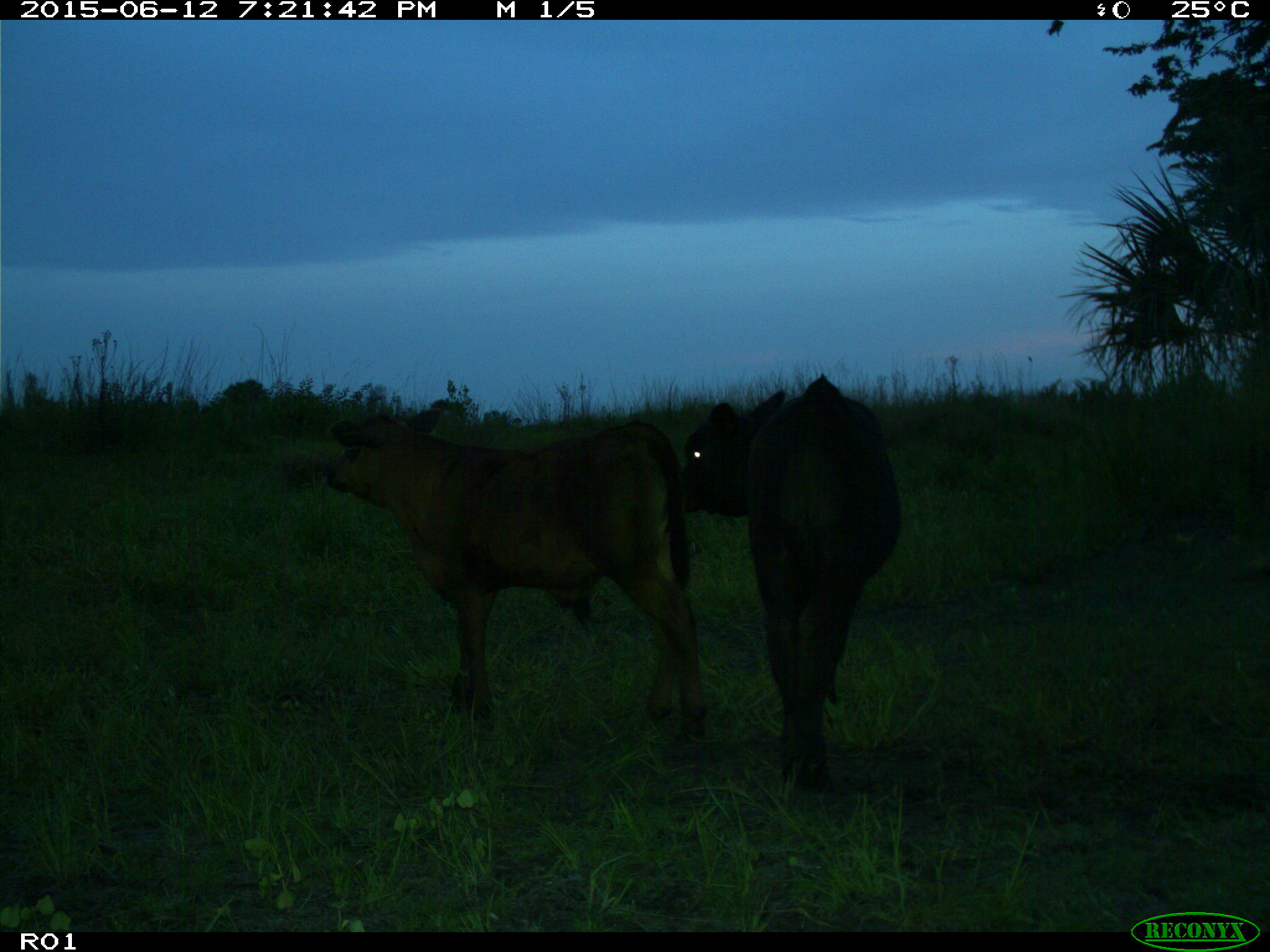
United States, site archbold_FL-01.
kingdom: Animalia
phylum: Chordata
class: Mammalia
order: Artiodactyla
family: Bovidae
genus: Bos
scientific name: Bos taurus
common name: domestic cow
Bos taurus (domestic cow).